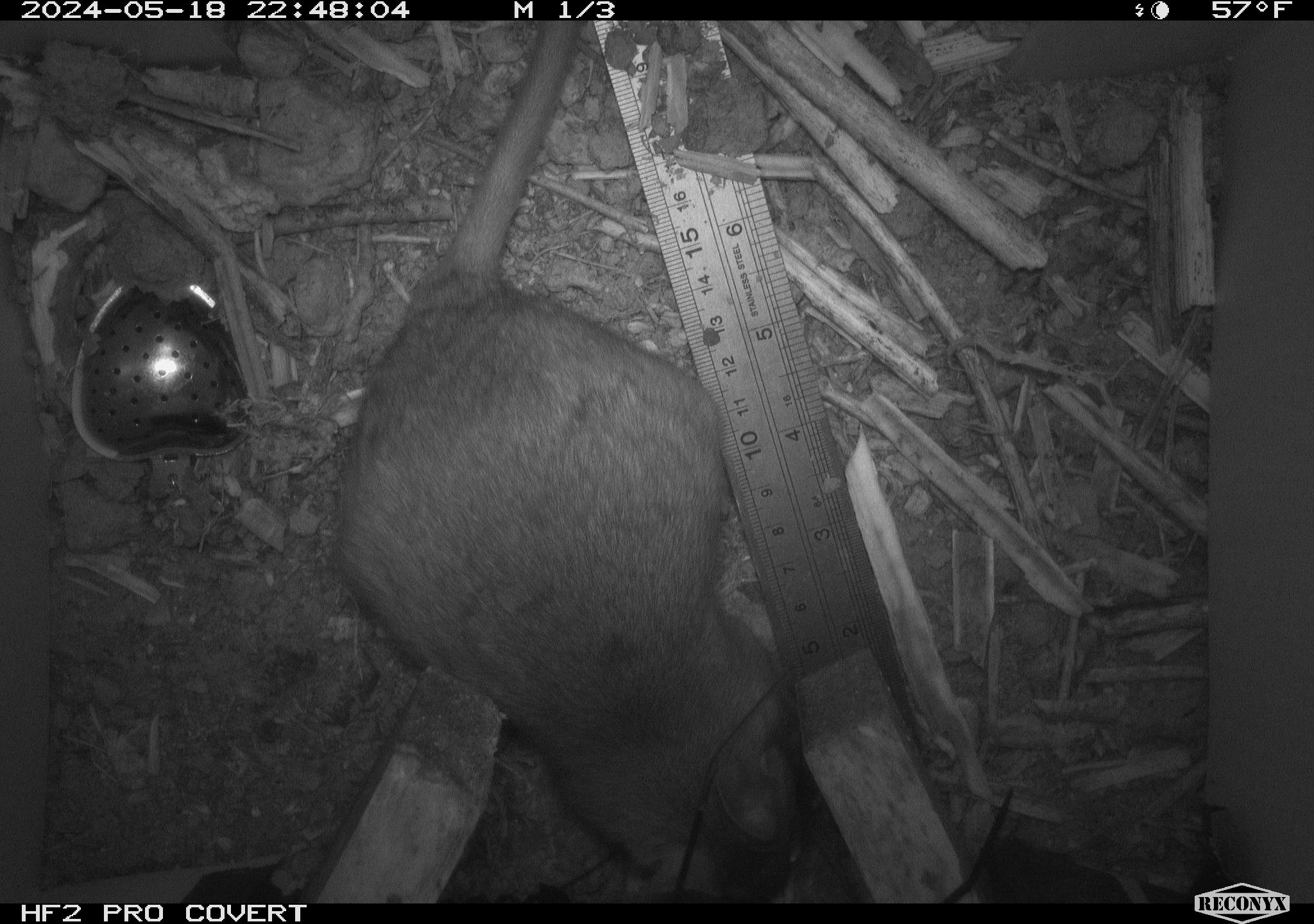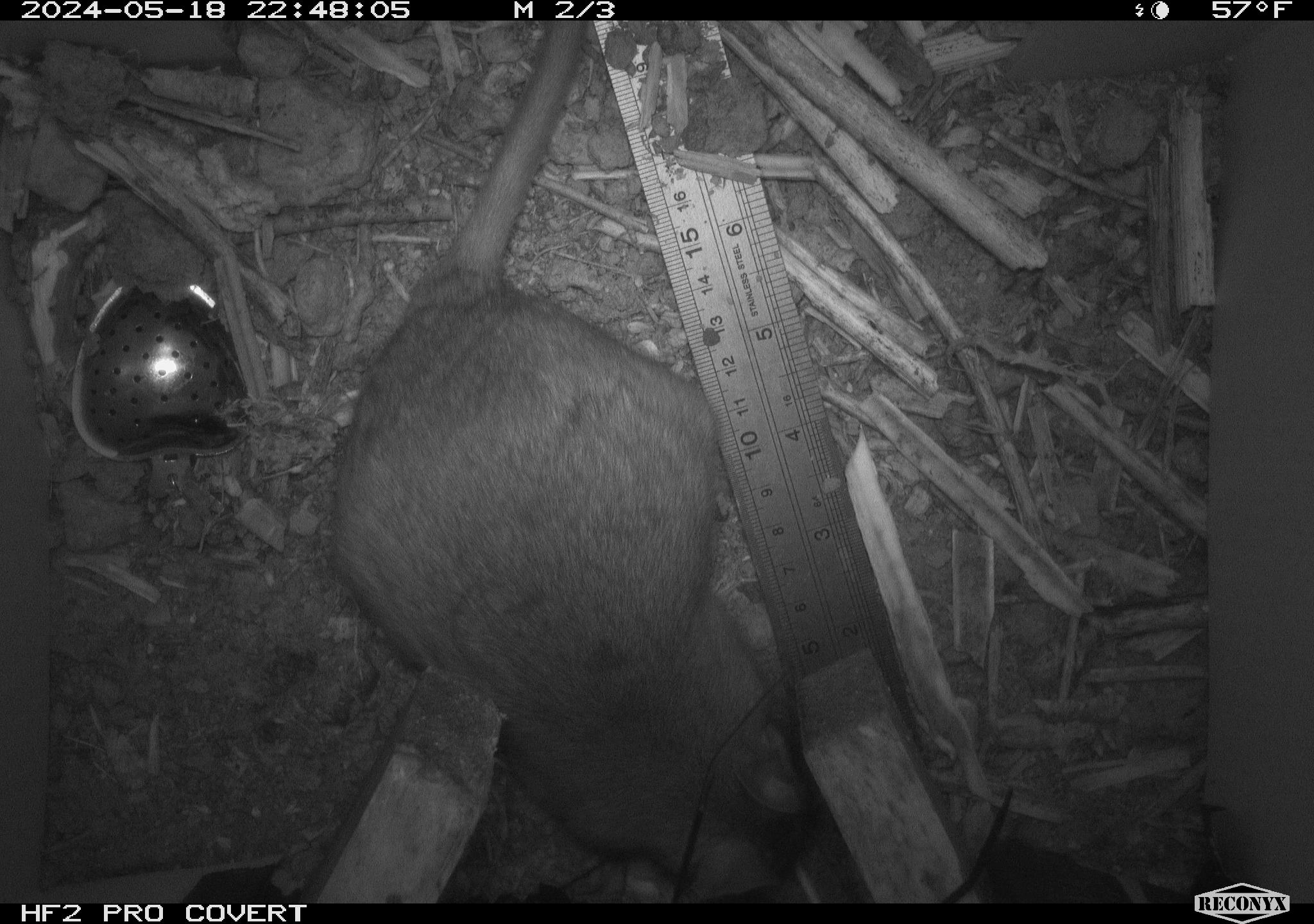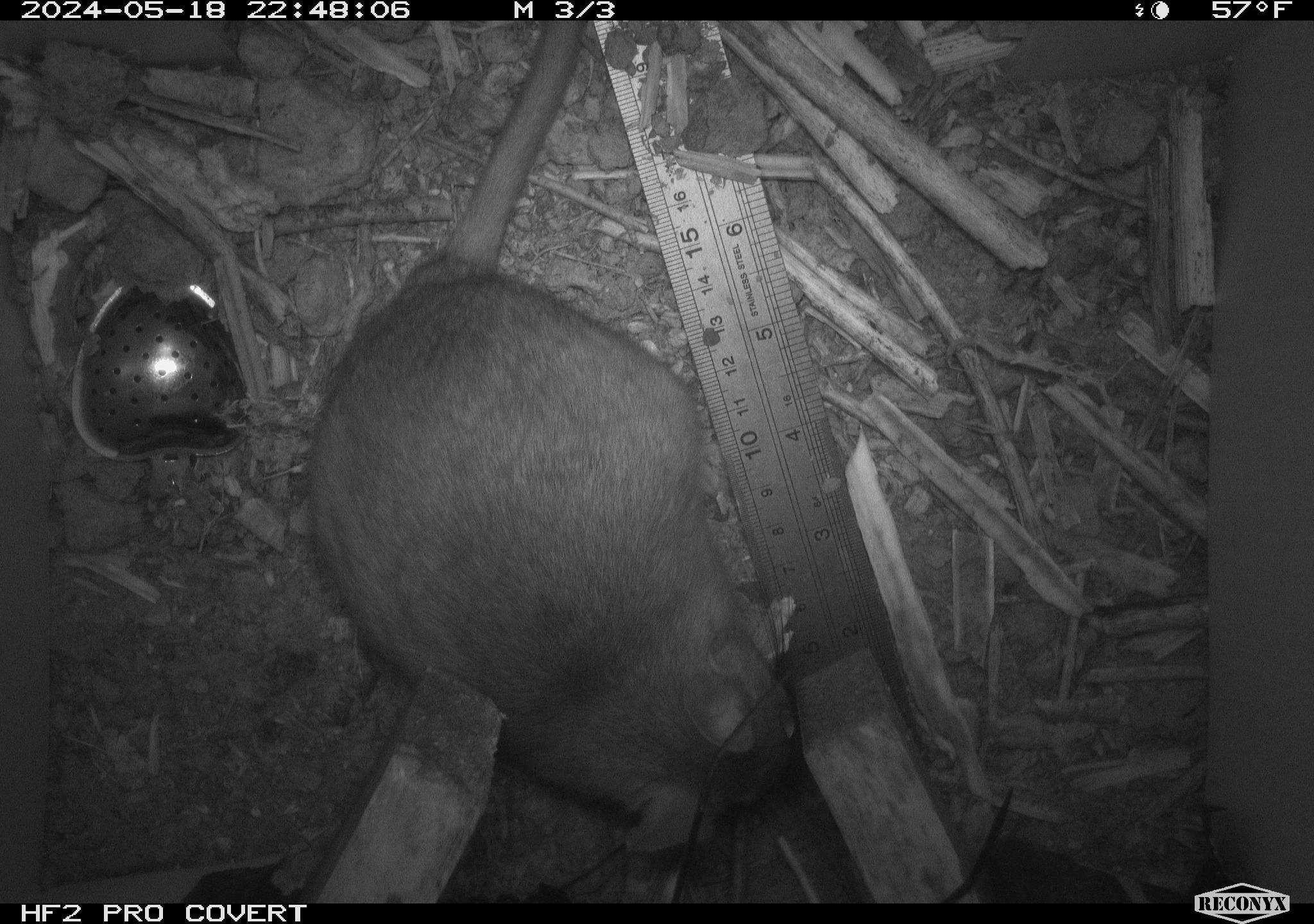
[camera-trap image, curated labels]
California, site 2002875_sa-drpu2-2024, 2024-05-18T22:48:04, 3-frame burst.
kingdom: Animalia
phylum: Chordata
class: Mammalia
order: Rodentia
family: Cricetidae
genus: Neotoma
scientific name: Neotoma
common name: pack rat or woodrat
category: neotoma species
Neotoma species (pack rat or woodrat) (Neotoma).